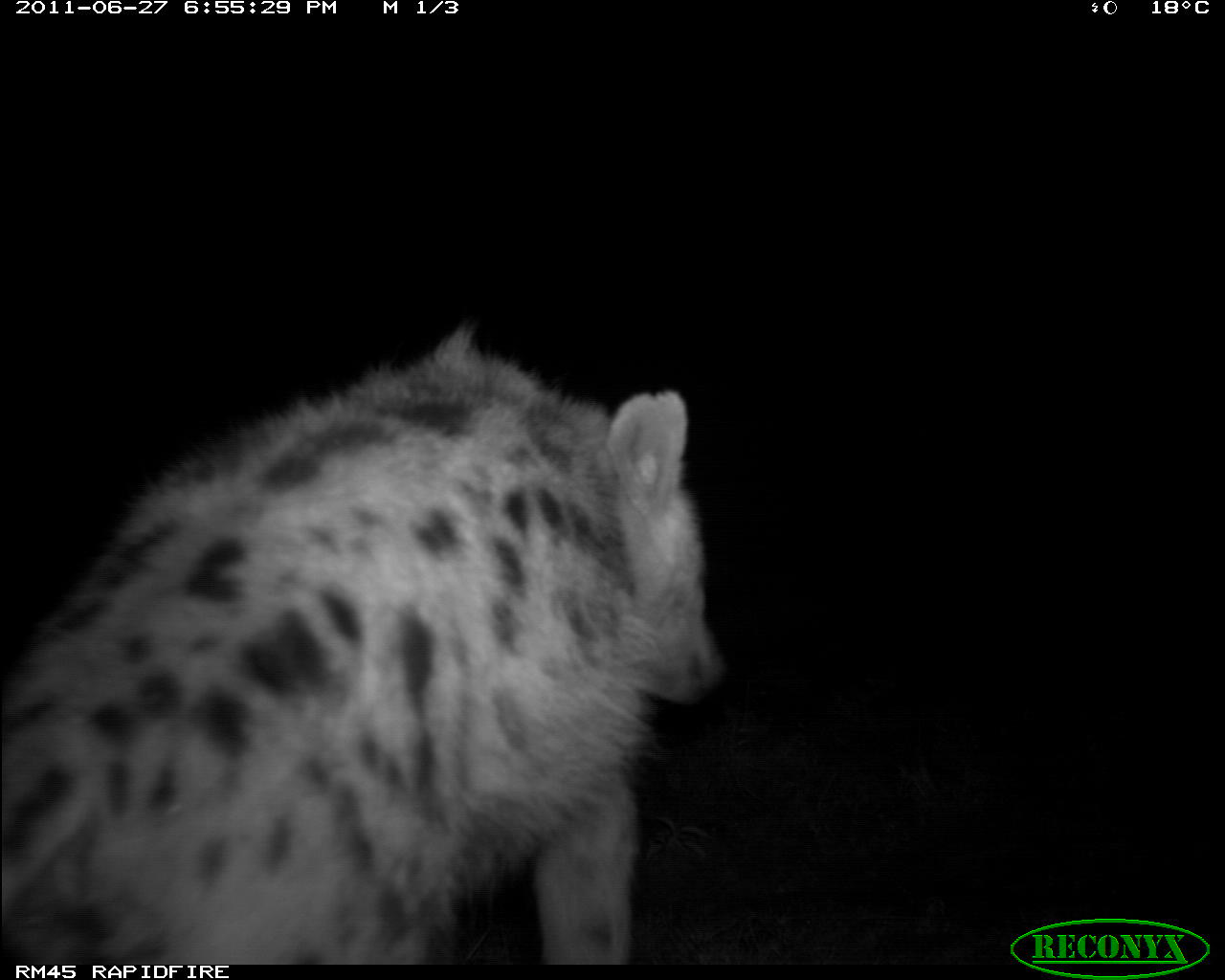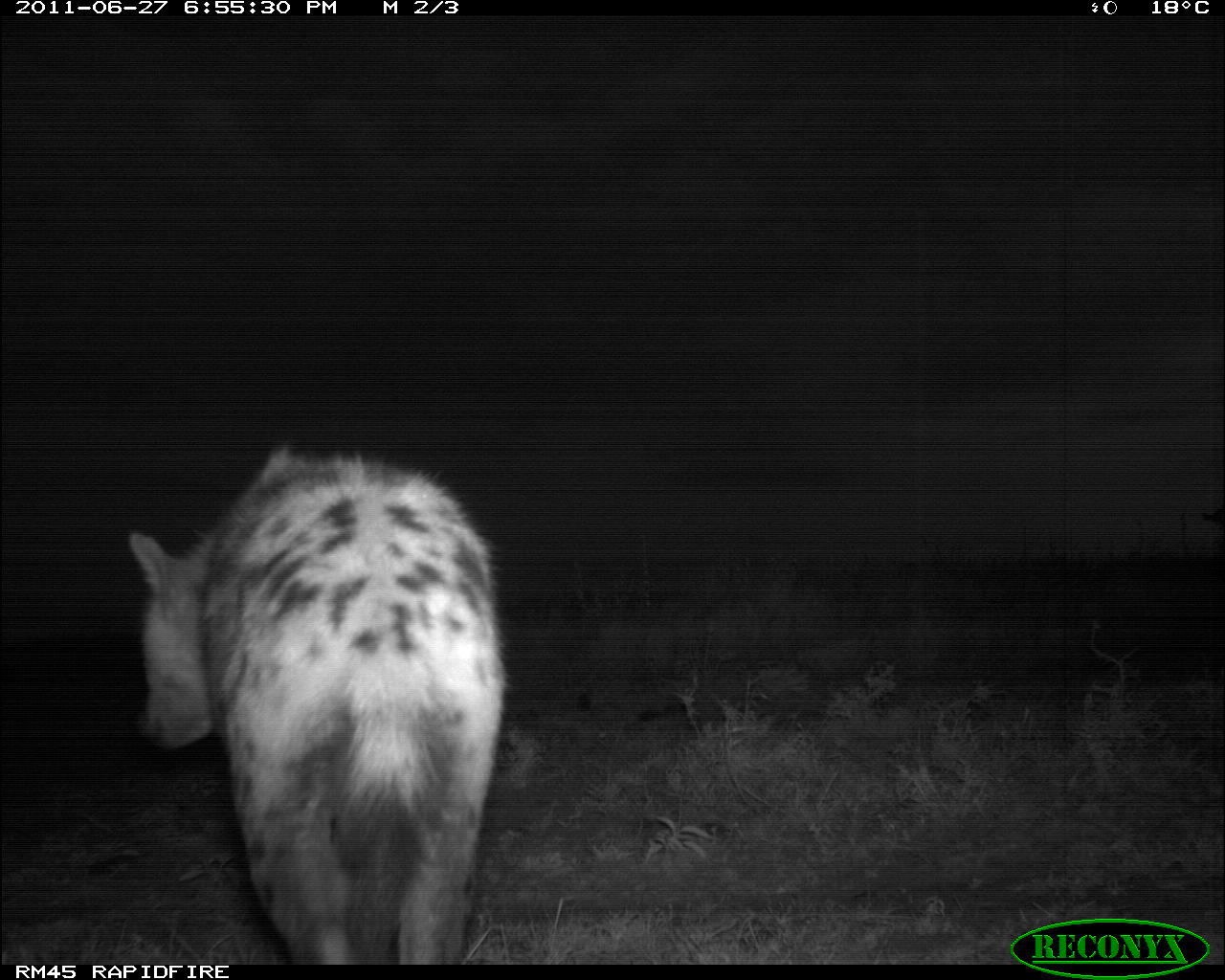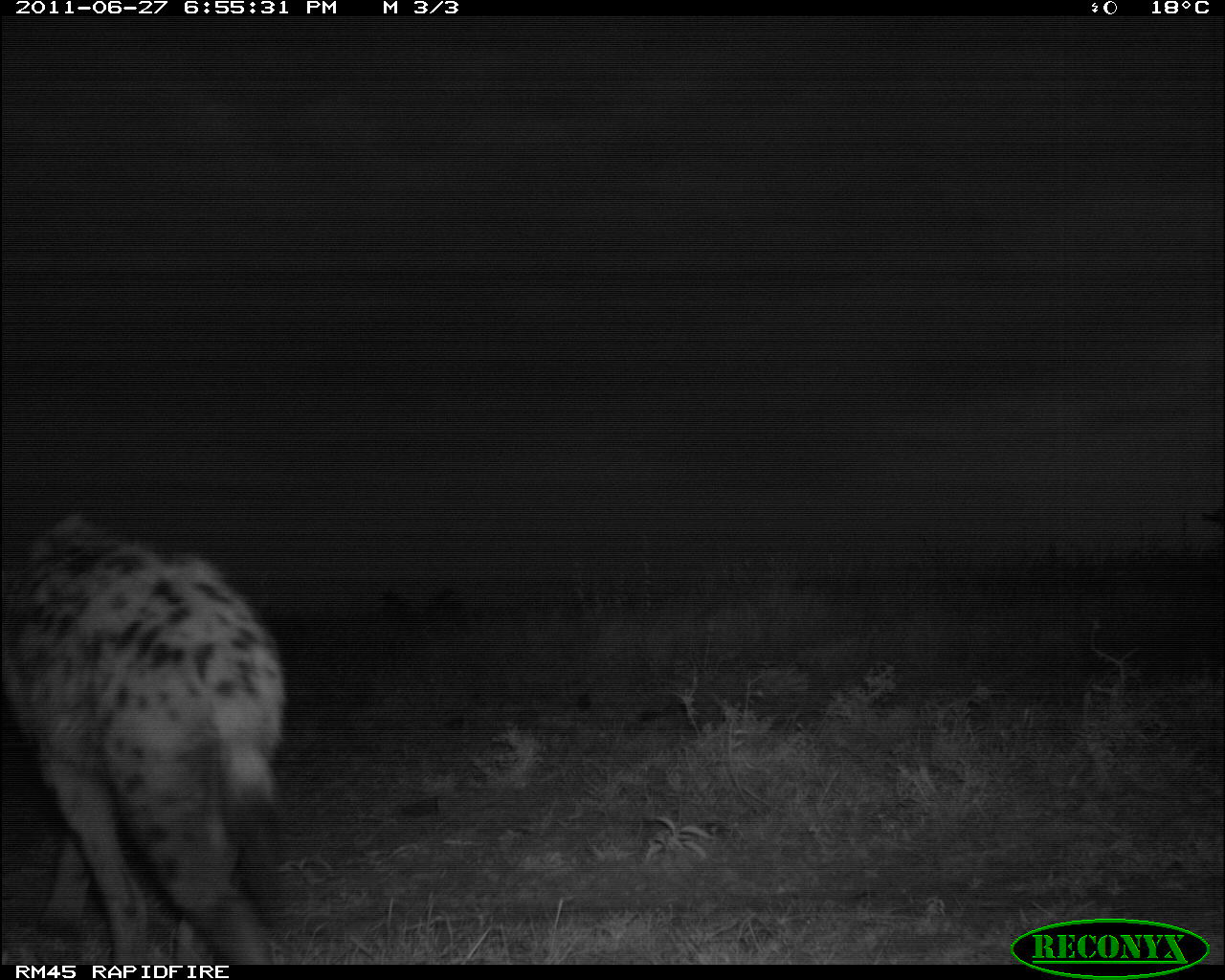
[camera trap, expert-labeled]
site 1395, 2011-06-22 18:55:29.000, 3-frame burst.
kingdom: Animalia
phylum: Chordata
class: Mammalia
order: Carnivora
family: Hyaenidae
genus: Crocuta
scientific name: Crocuta crocuta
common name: spotted hyena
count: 1